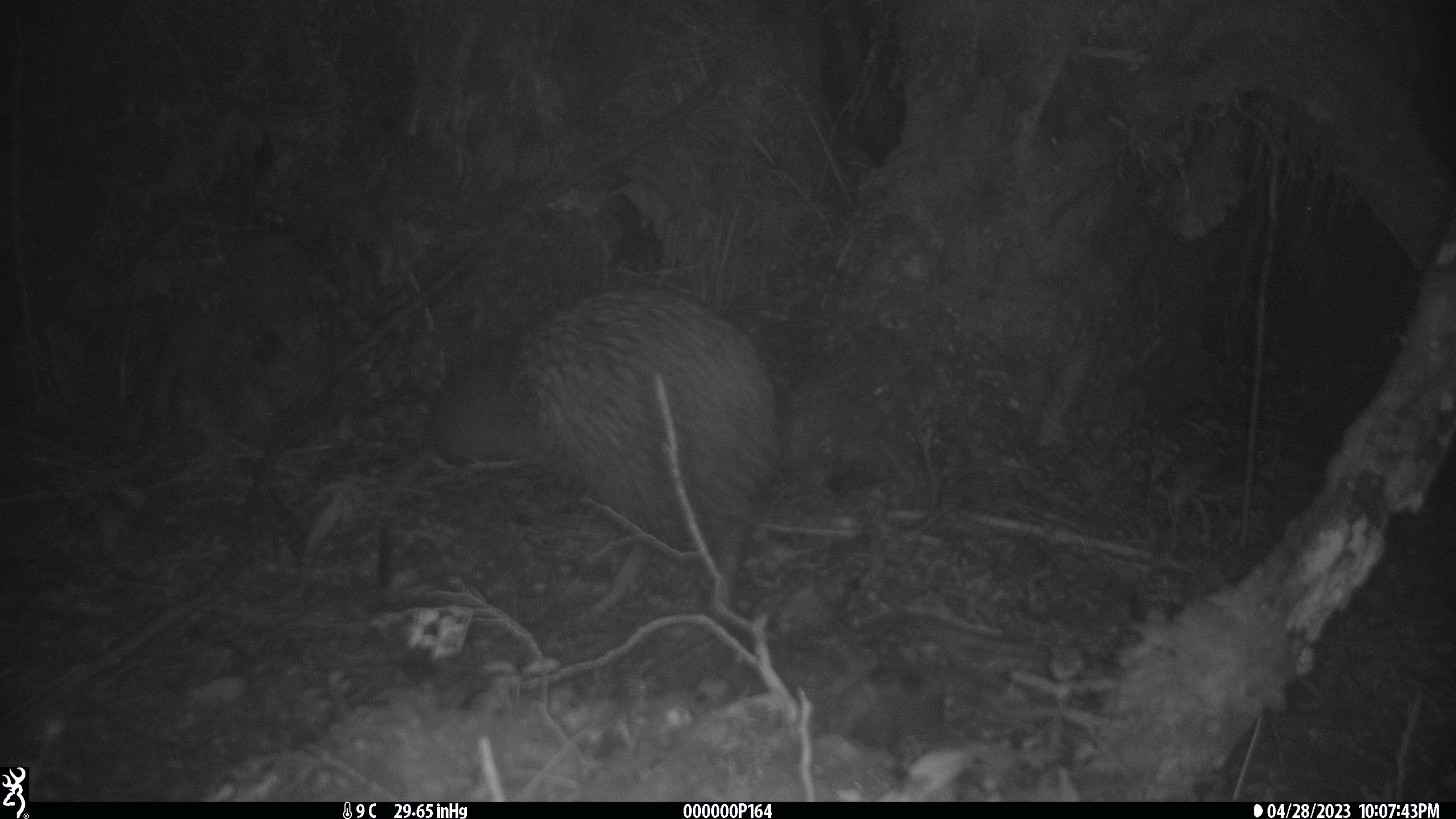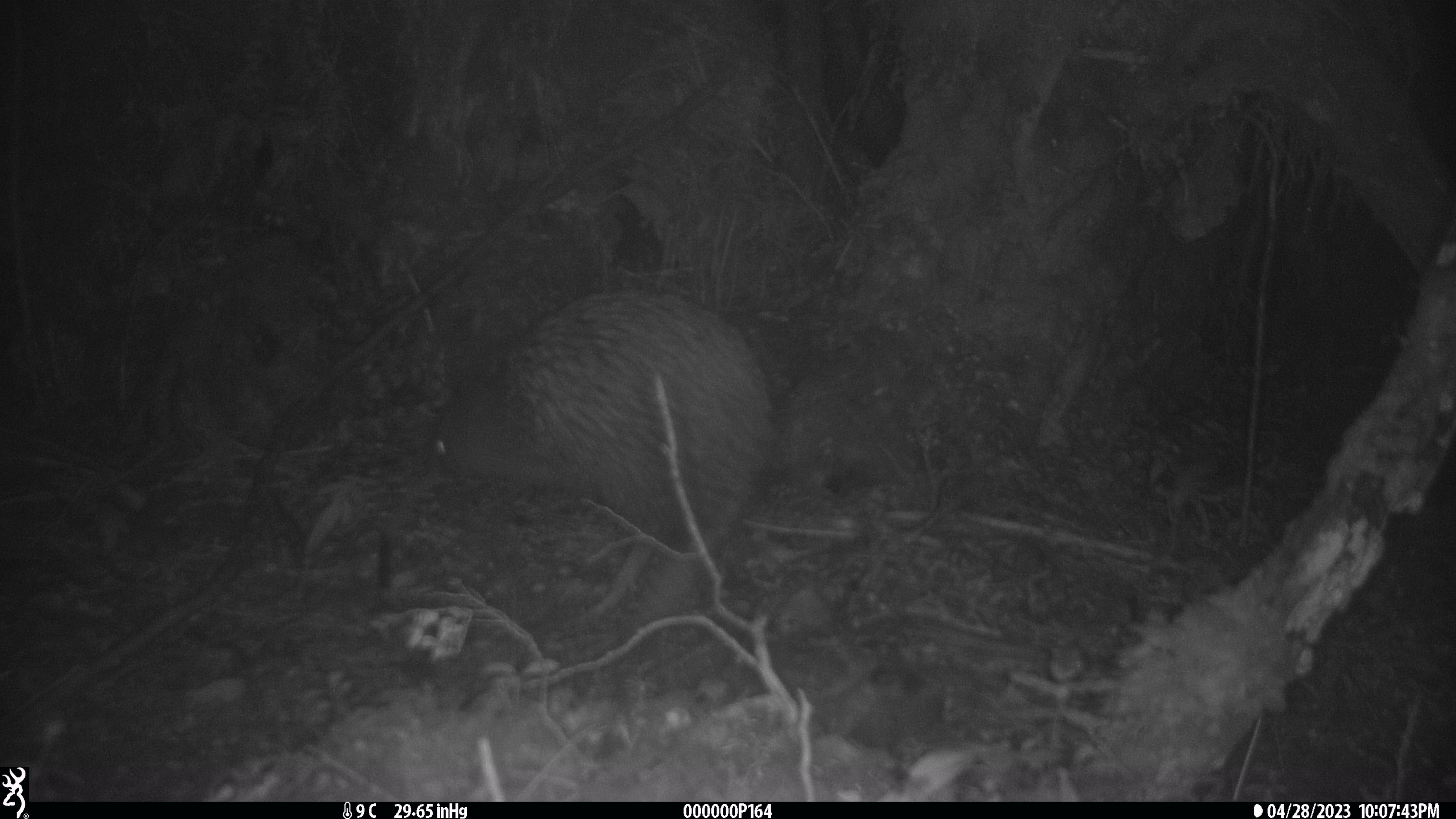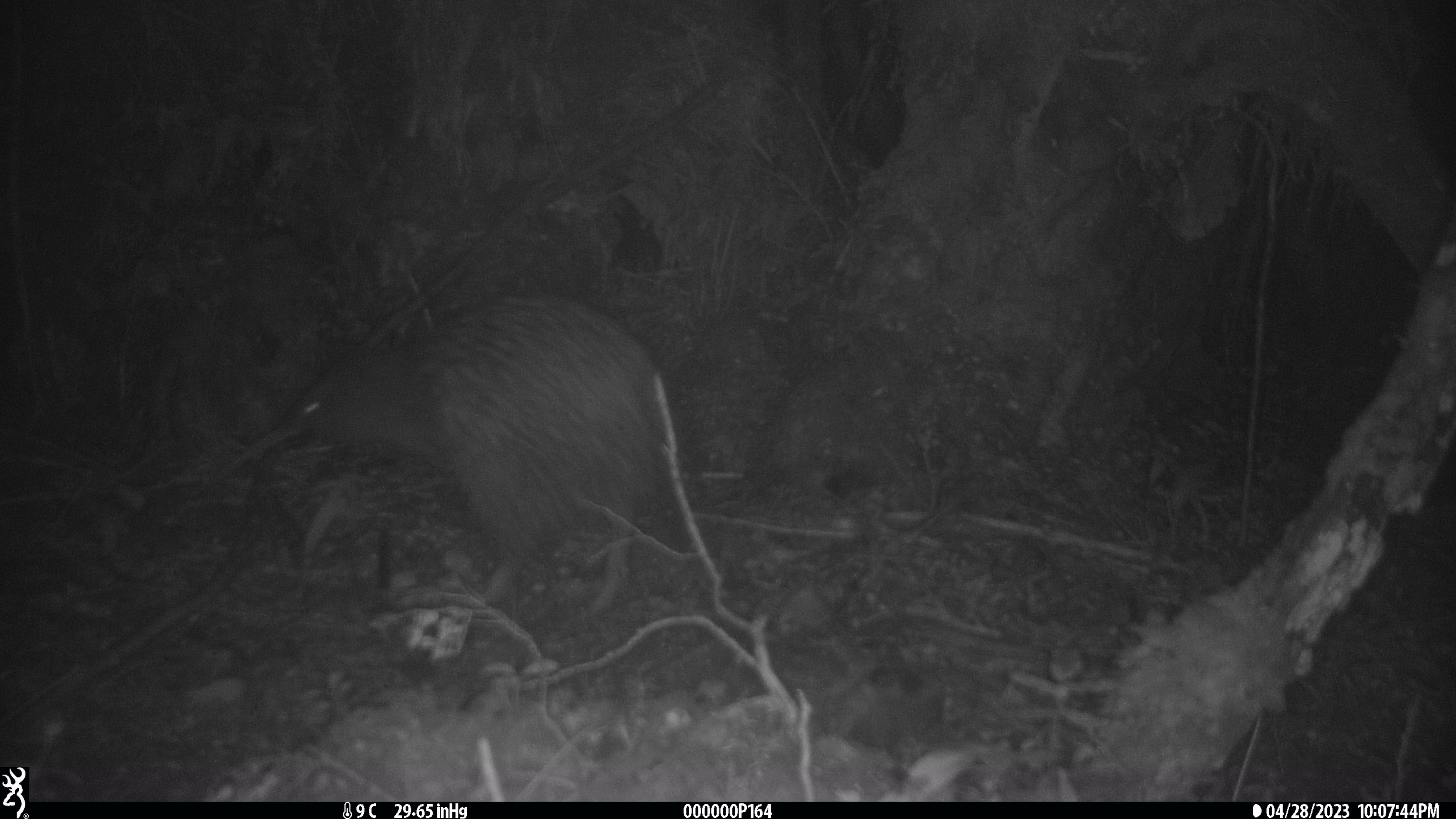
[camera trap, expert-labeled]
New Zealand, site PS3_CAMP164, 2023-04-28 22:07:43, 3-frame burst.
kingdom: Animalia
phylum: Chordata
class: Aves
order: Apterygiformes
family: Apterygidae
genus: Apteryx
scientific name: Apteryx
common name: kiwi